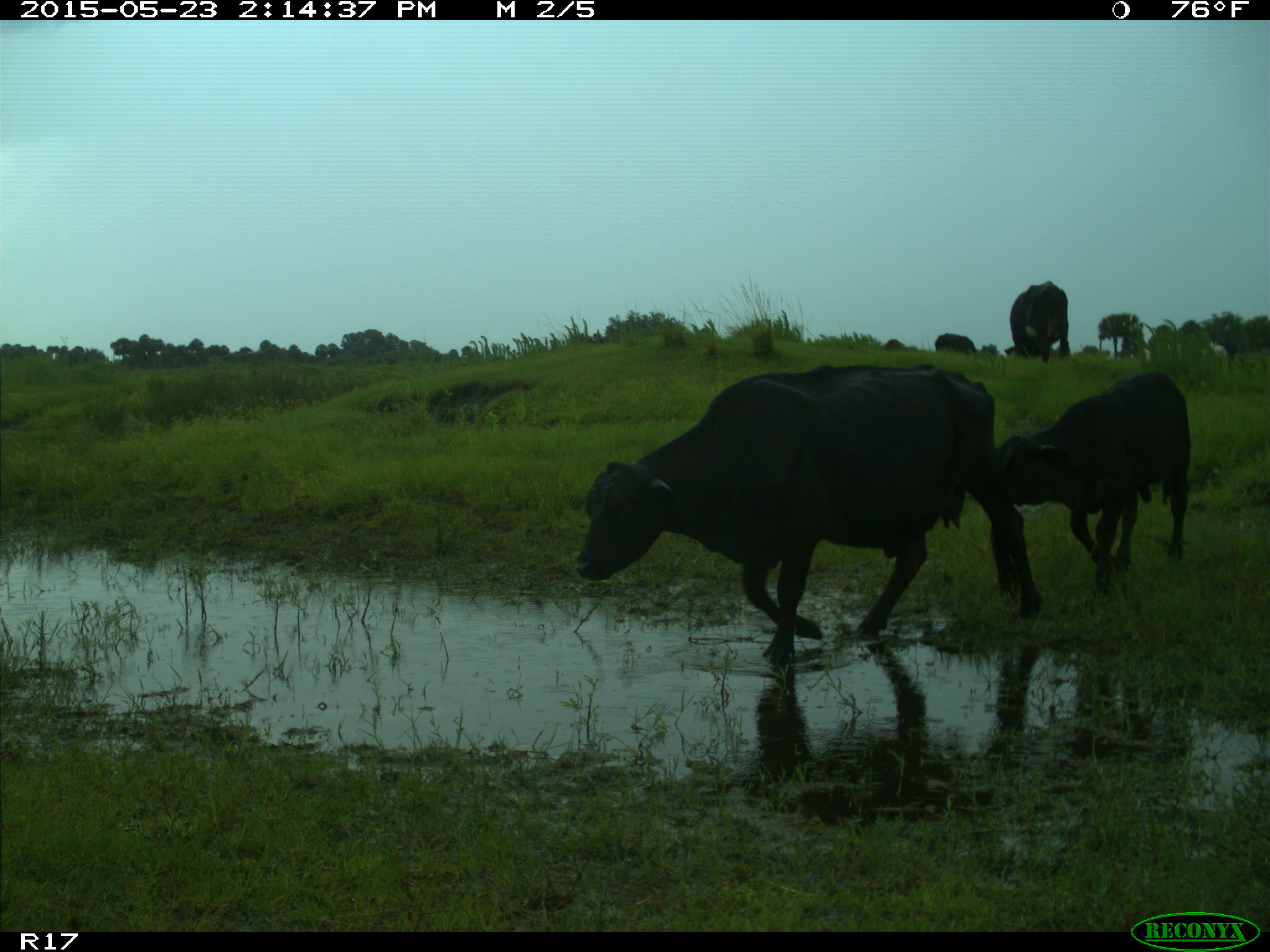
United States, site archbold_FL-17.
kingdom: Animalia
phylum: Chordata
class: Mammalia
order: Artiodactyla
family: Bovidae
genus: Bos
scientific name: Bos taurus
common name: domestic cow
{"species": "Bos taurus (domestic cow)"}